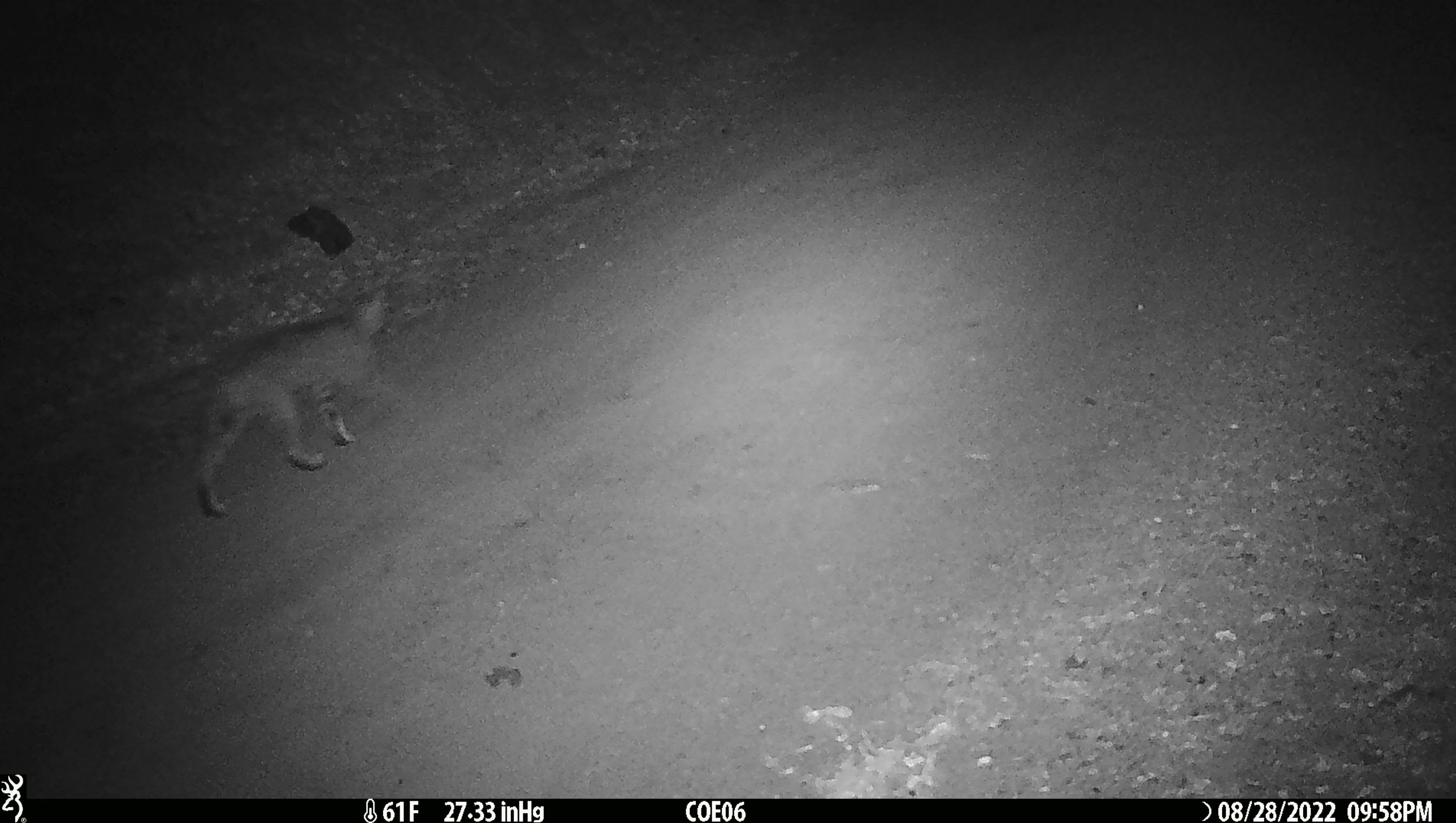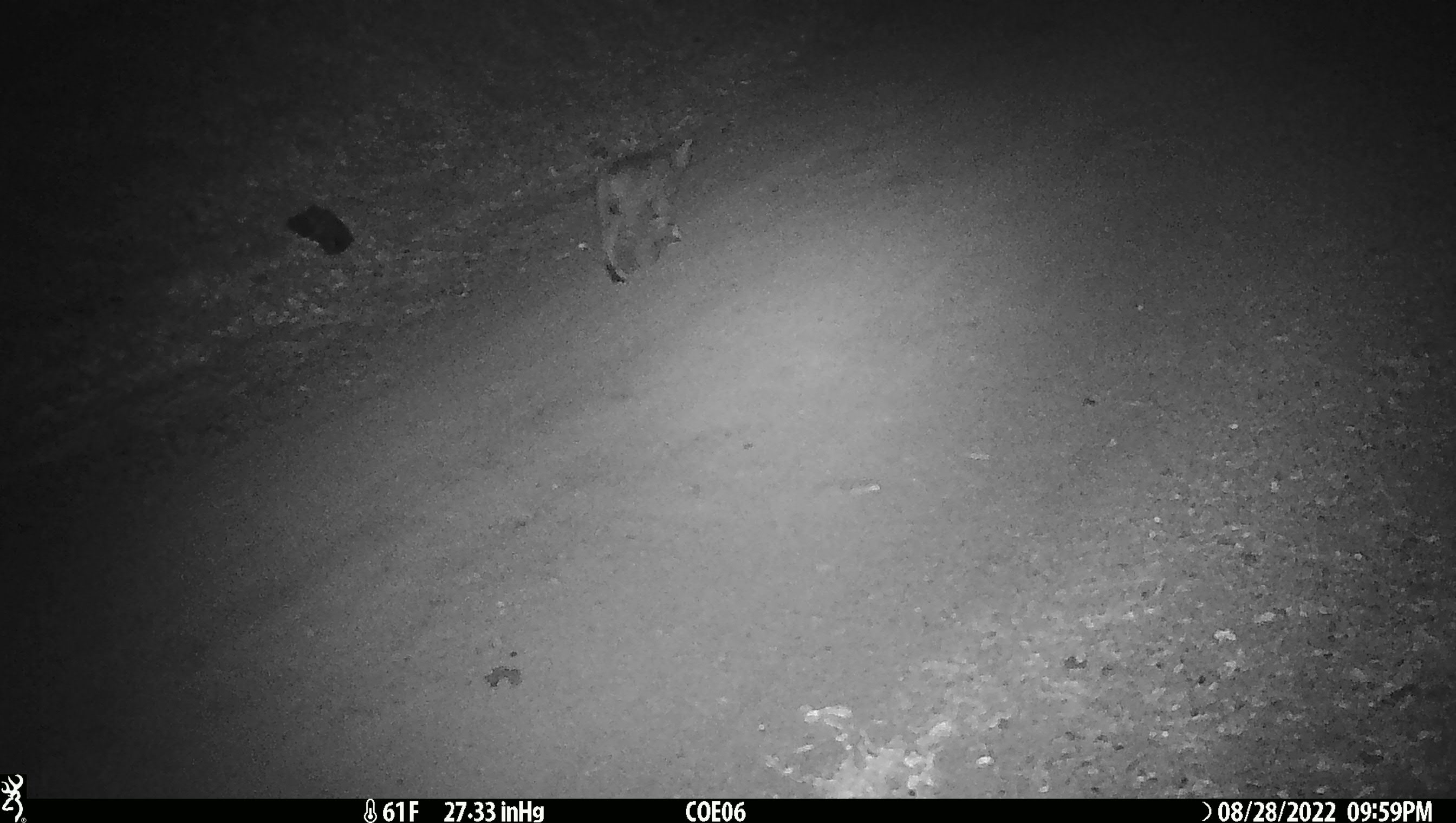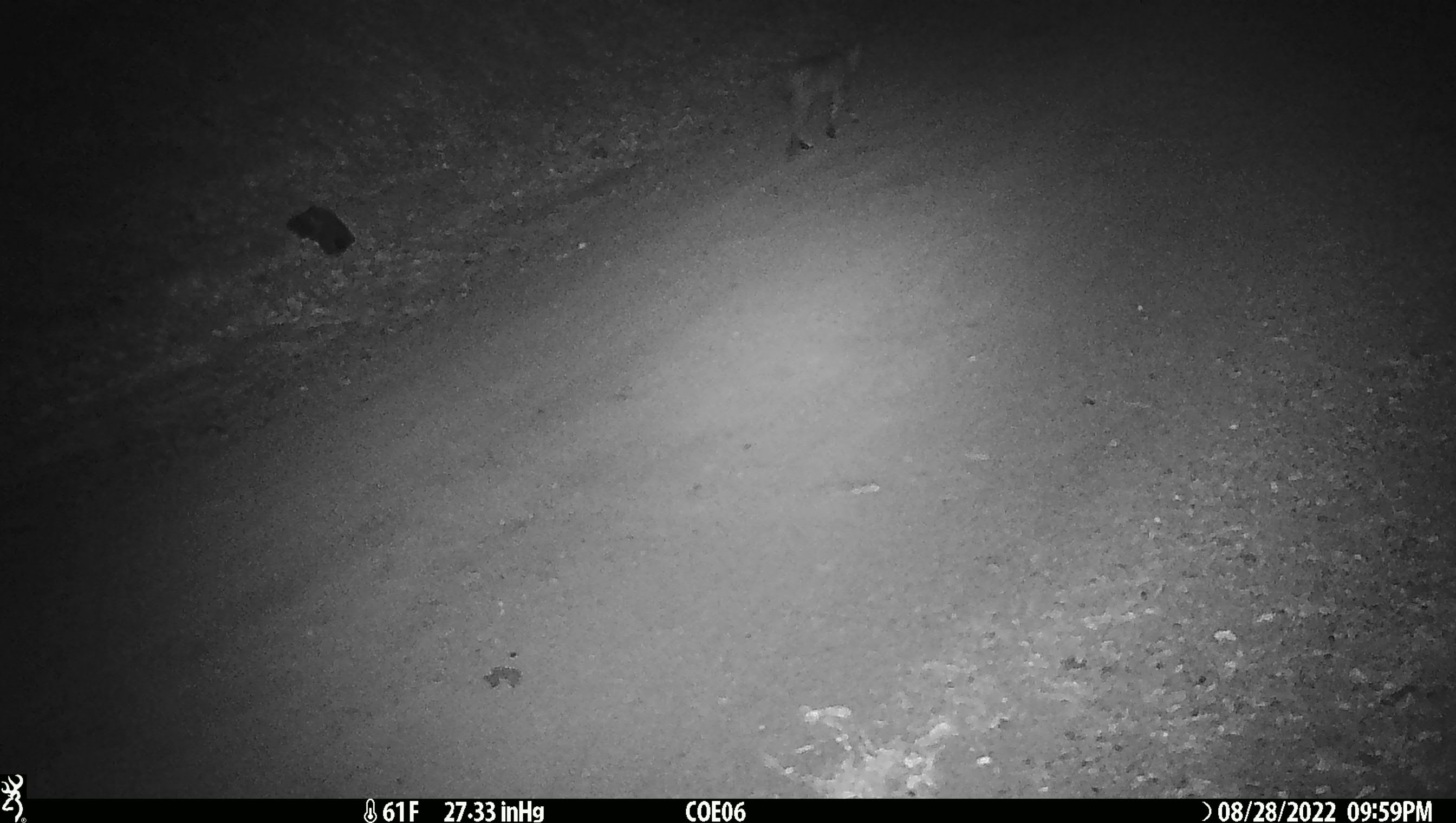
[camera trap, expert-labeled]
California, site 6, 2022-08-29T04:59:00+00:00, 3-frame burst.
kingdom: Animalia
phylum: Chordata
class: Mammalia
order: Carnivora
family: Felidae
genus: Lynx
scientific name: Lynx rufus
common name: bobcat